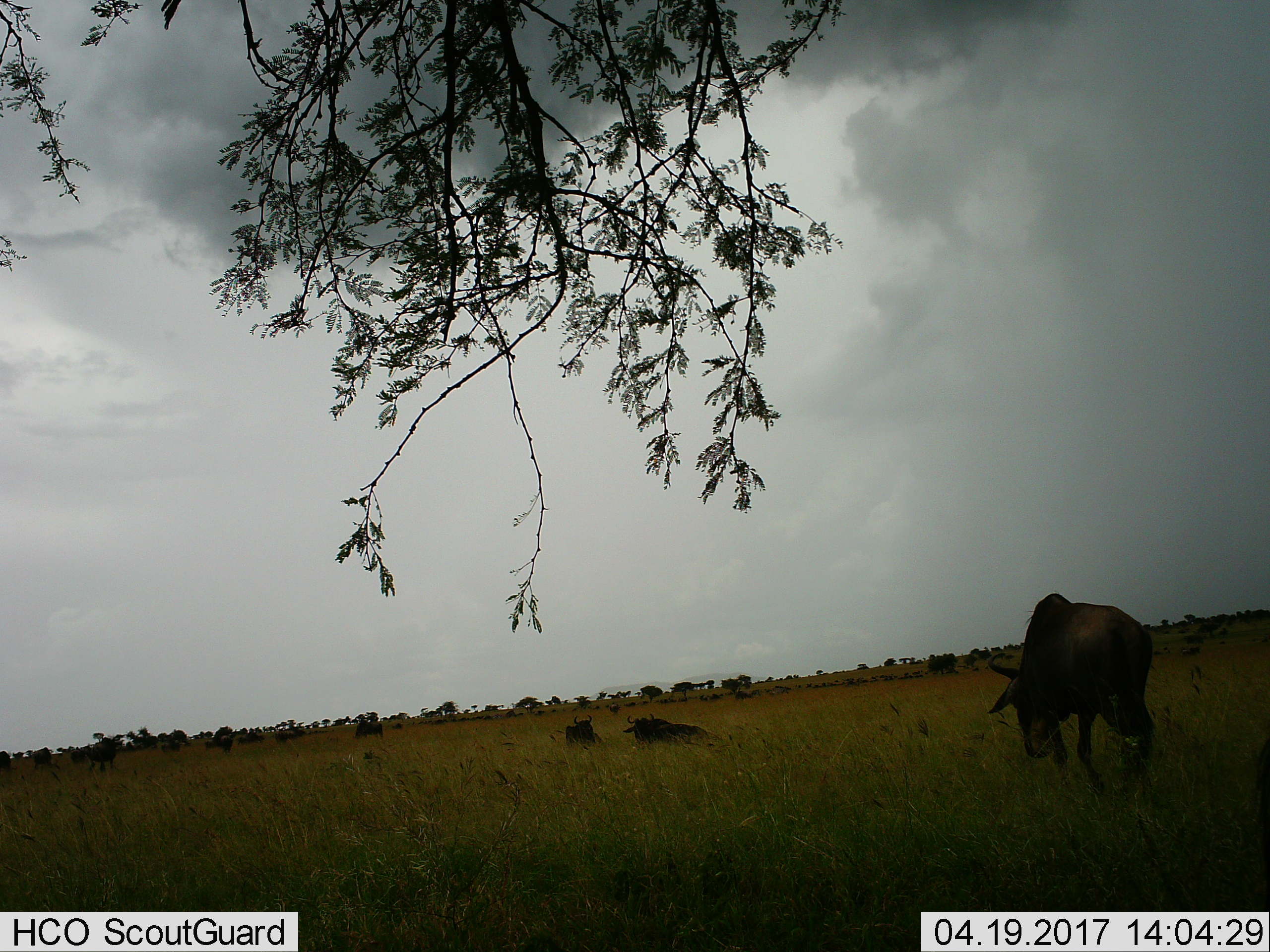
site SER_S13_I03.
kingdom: Animalia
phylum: Chordata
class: Mammalia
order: Artiodactyla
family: Bovidae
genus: Connochaetes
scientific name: Connochaetes taurinus taurinus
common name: blue wildebeest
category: wildebeestblue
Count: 6.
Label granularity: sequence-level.